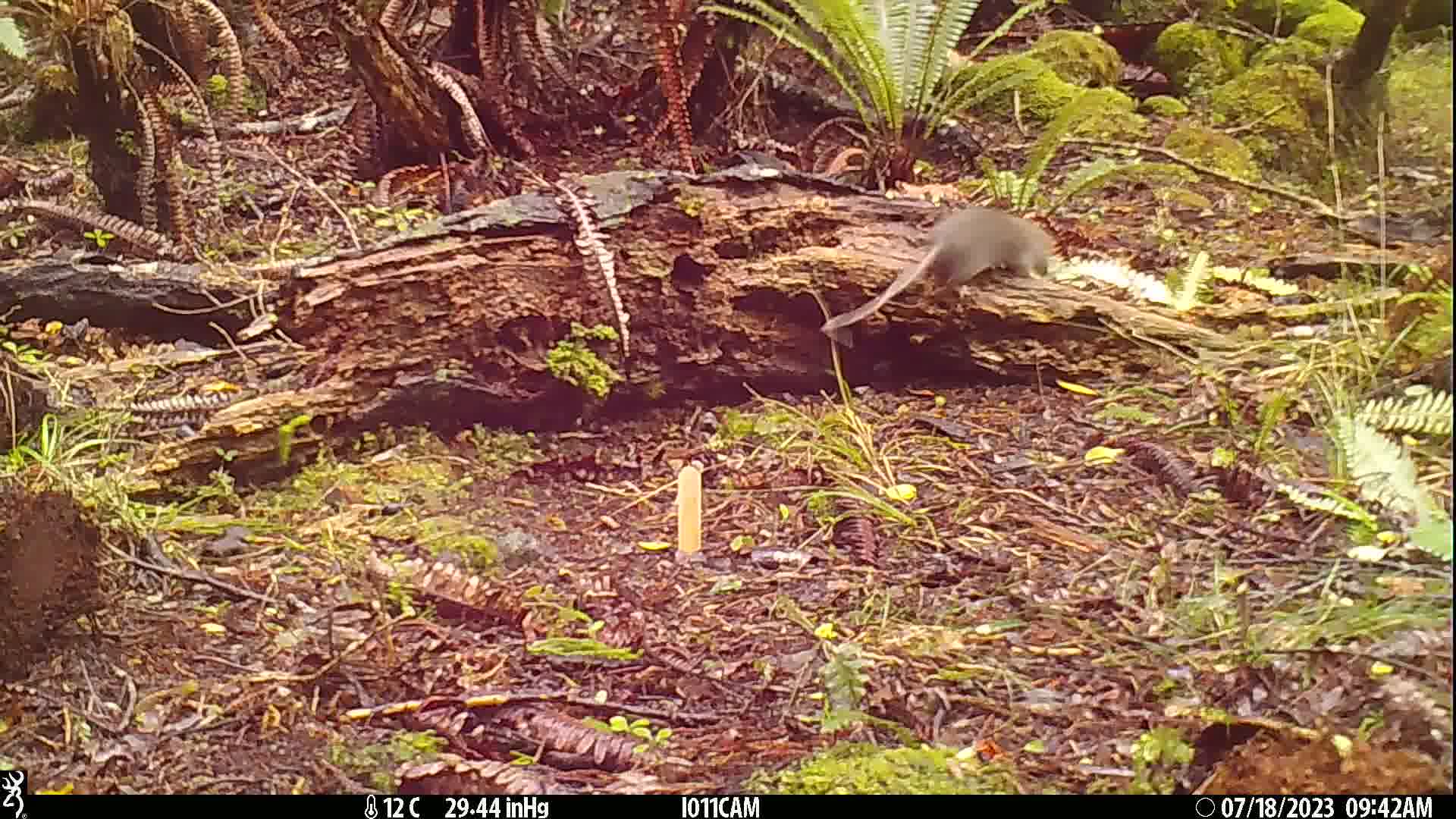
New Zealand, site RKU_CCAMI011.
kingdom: Animalia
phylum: Chordata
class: Mammalia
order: Rodentia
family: Muridae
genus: Rattus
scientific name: Rattus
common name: rat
Rat (Rattus).